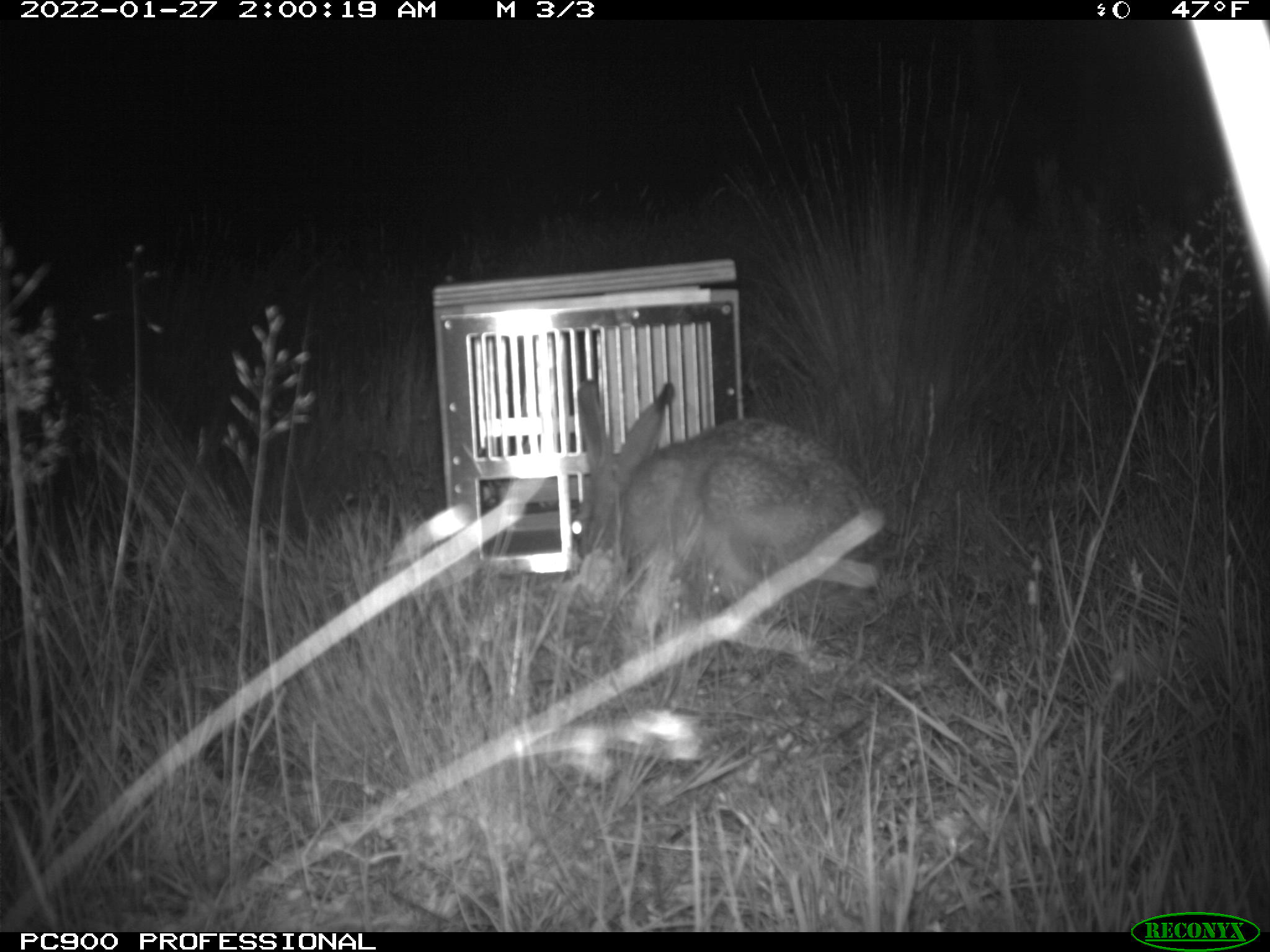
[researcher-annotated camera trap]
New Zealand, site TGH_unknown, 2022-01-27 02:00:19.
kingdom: Animalia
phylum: Chordata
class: Mammalia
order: Lagomorpha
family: Leporidae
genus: Lepus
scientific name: Lepus europaeus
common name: brown hare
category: hare